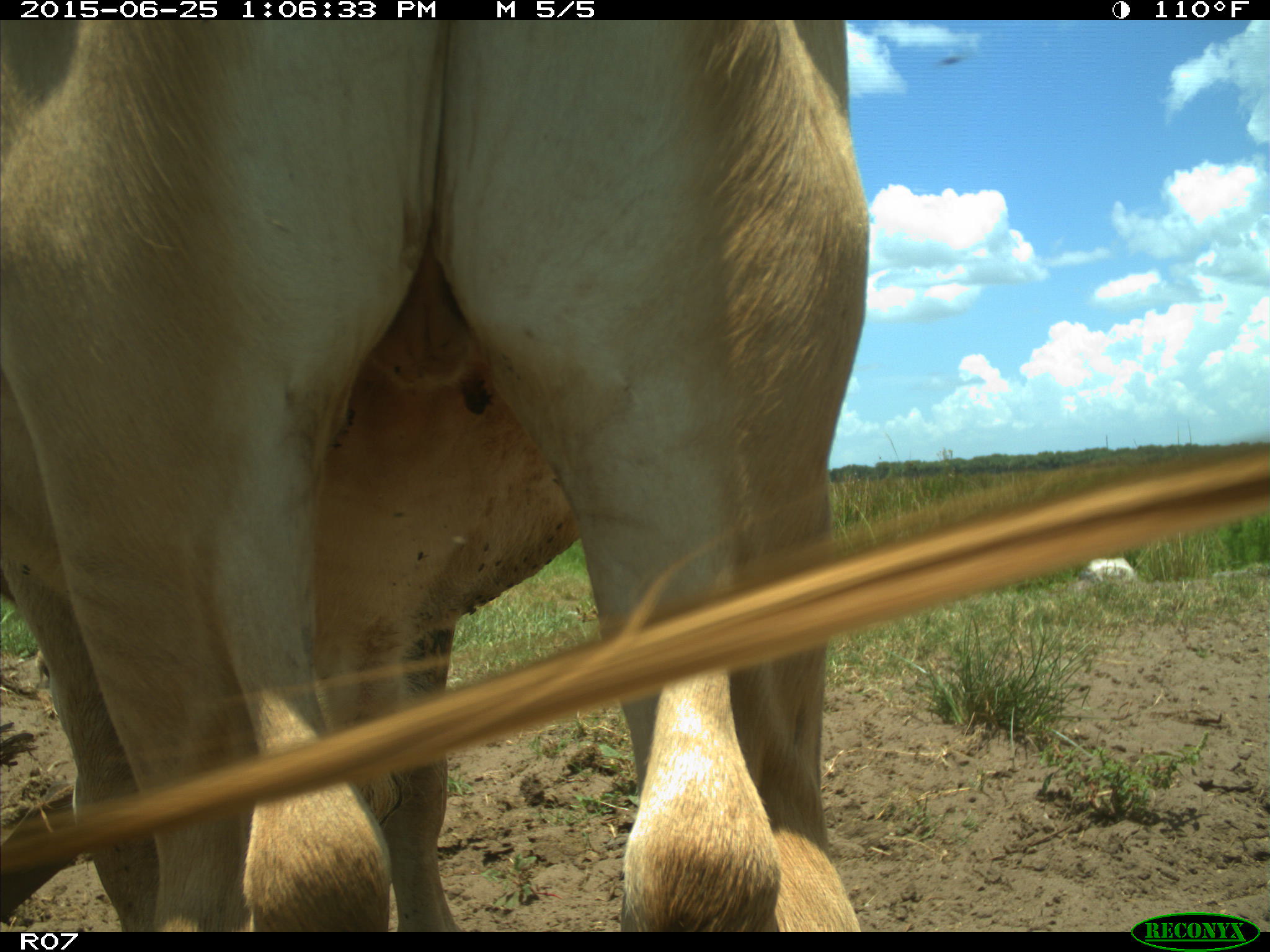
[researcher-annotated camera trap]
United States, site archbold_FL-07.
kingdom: Animalia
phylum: Chordata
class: Mammalia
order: Artiodactyla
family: Bovidae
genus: Bos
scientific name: Bos taurus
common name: domestic cow